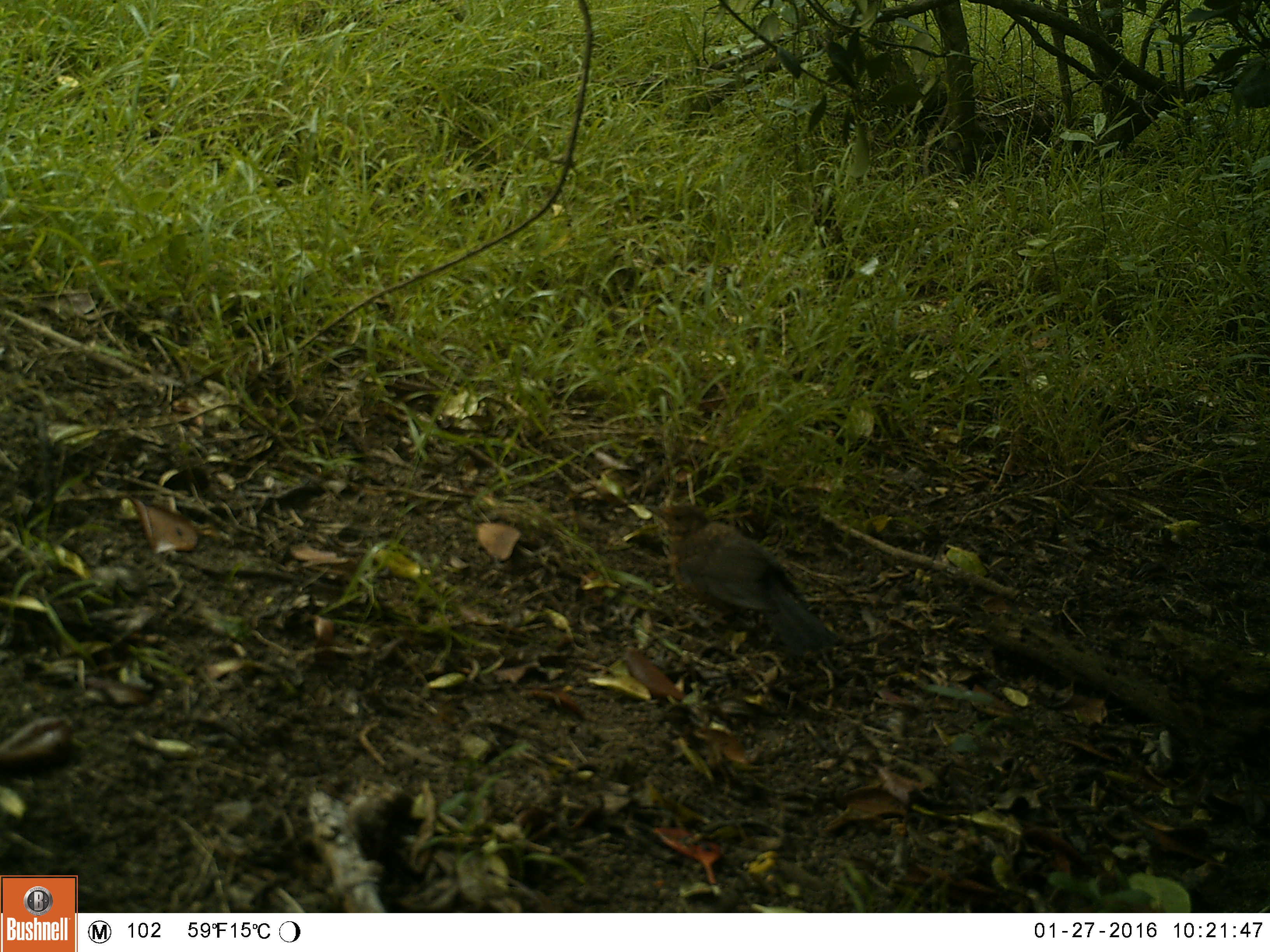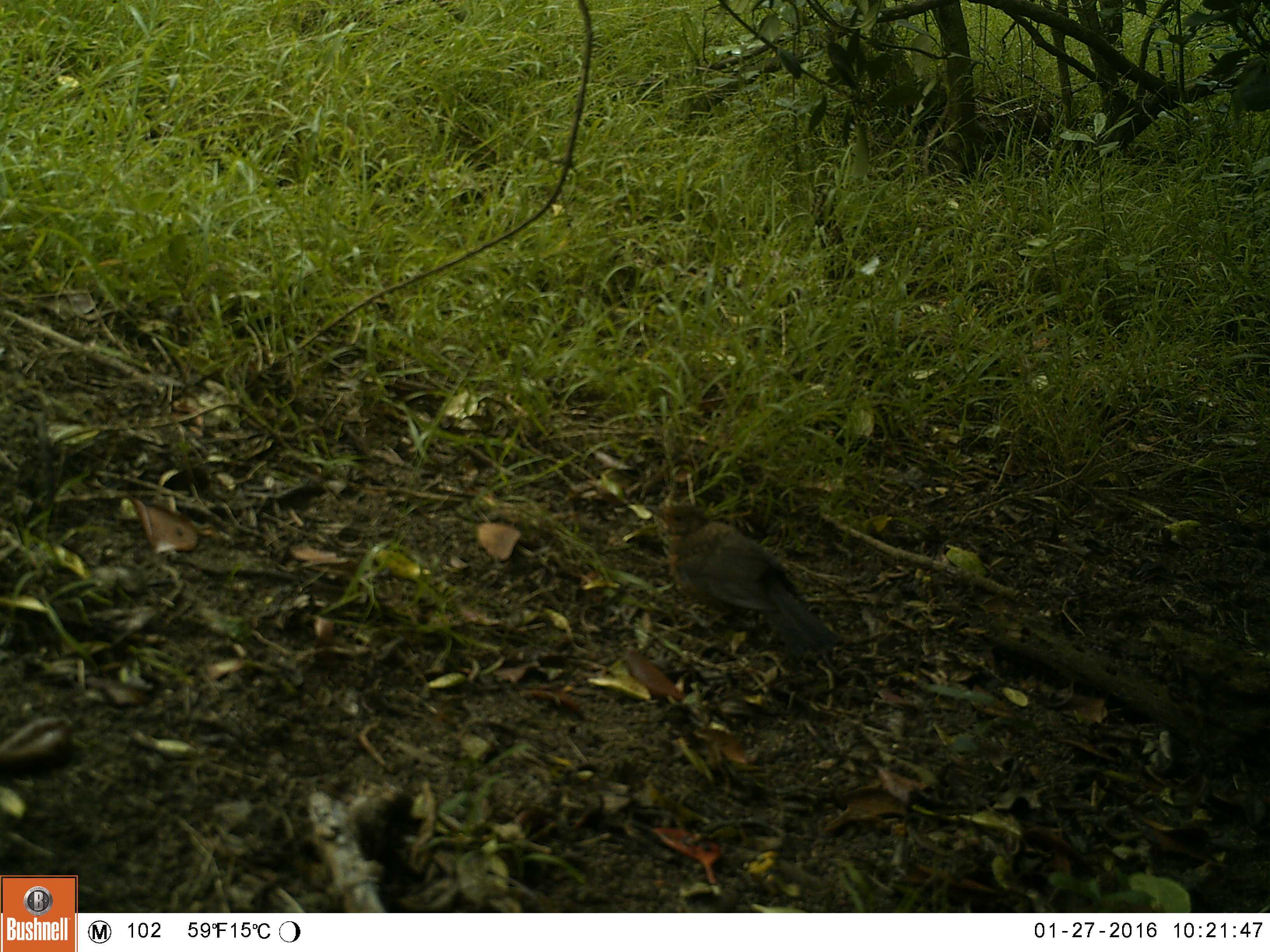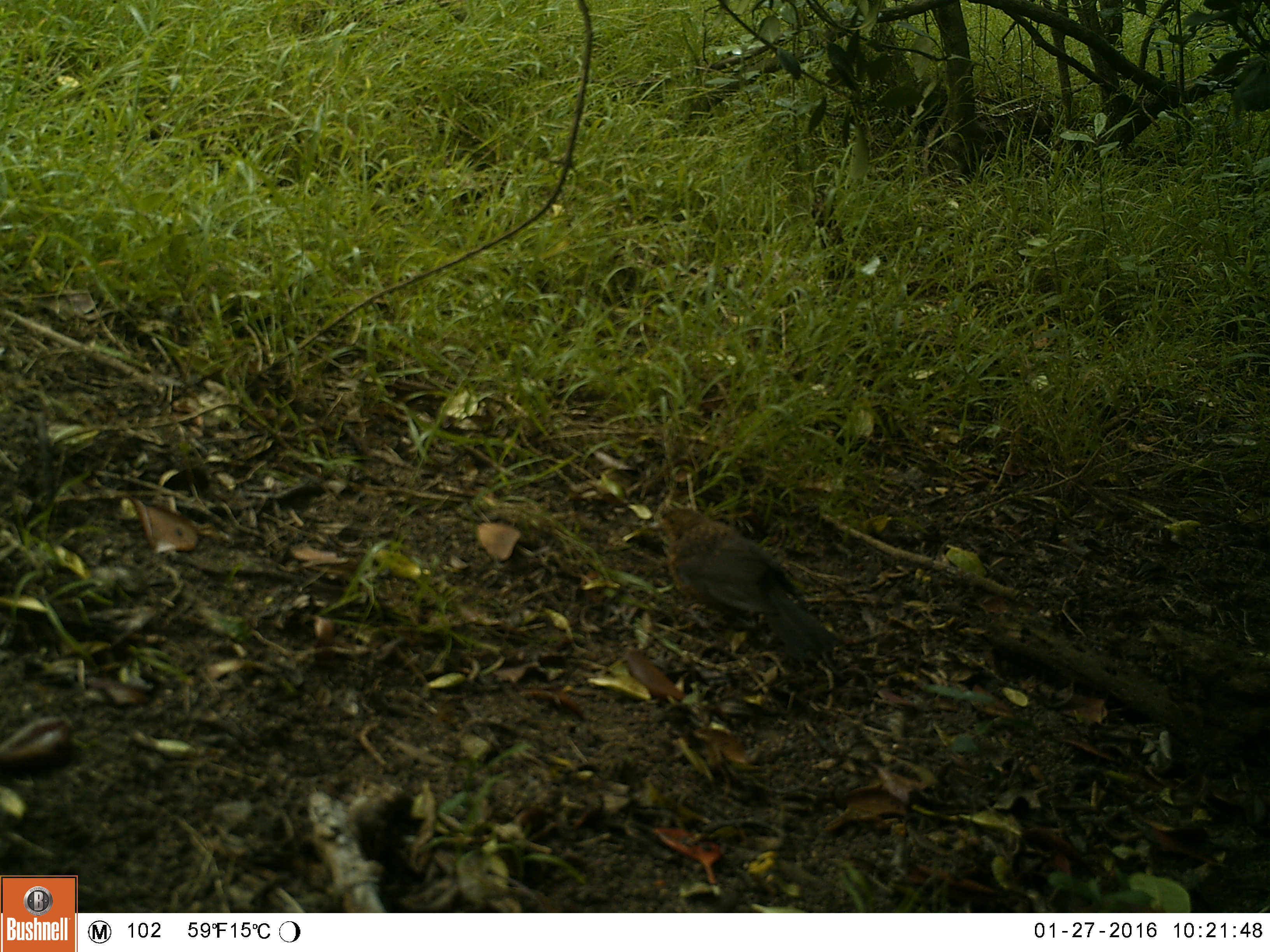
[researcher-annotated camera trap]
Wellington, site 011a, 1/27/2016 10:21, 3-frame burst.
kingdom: Animalia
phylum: Chordata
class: Aves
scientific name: Aves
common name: bird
Bird (Aves).